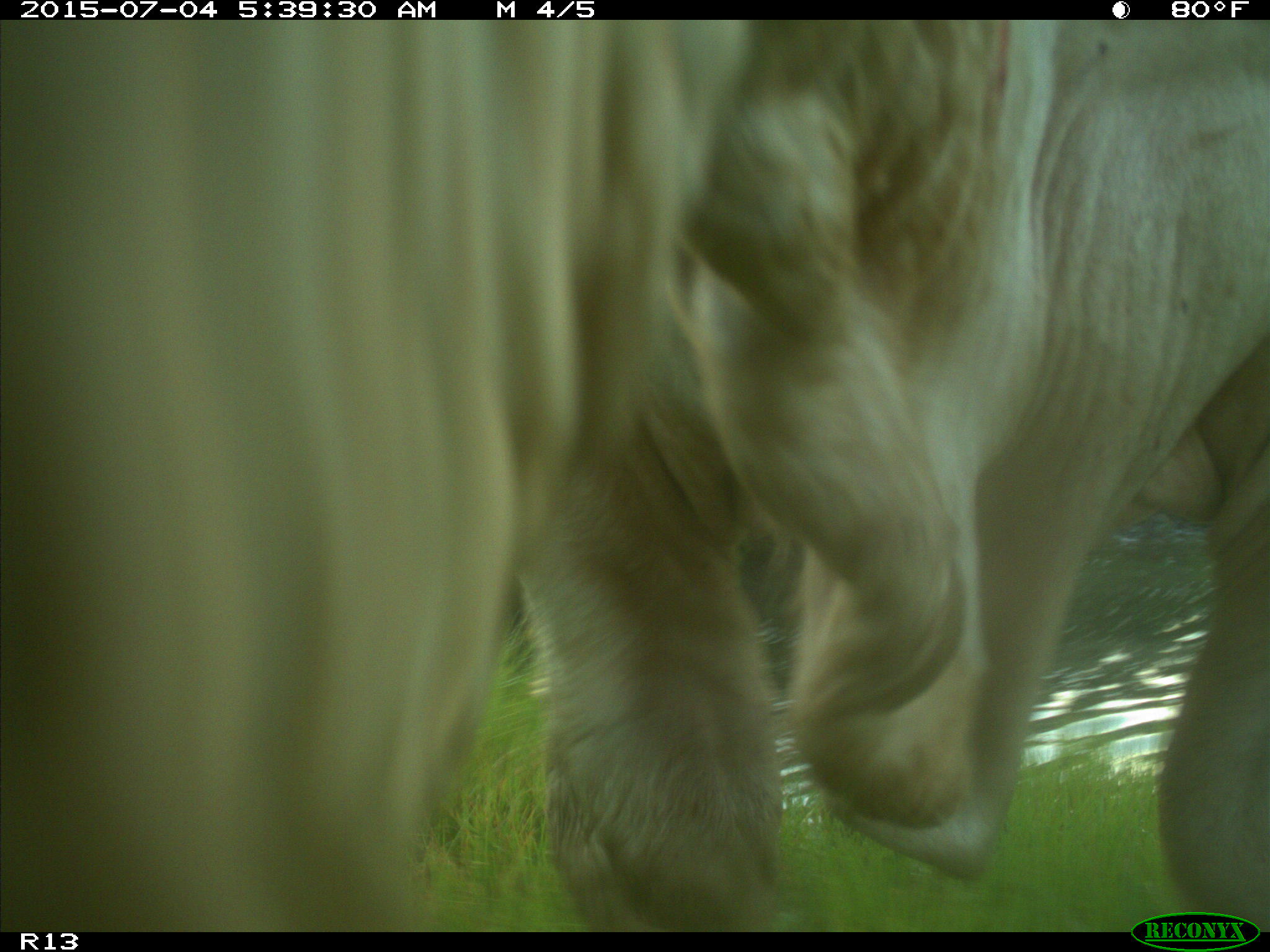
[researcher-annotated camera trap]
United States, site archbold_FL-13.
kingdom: Animalia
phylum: Chordata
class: Mammalia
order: Artiodactyla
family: Bovidae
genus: Bos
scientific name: Bos taurus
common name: domestic cow